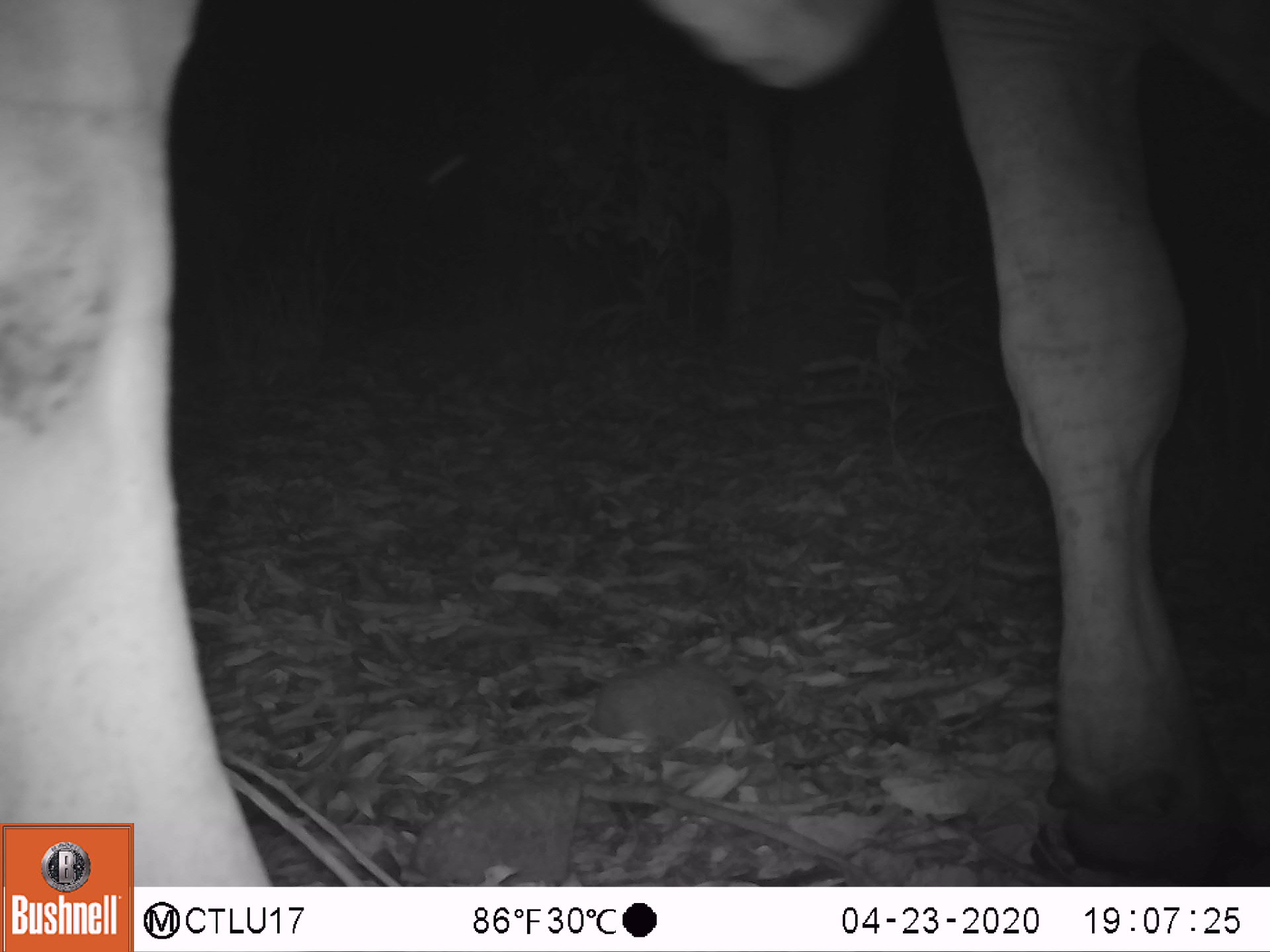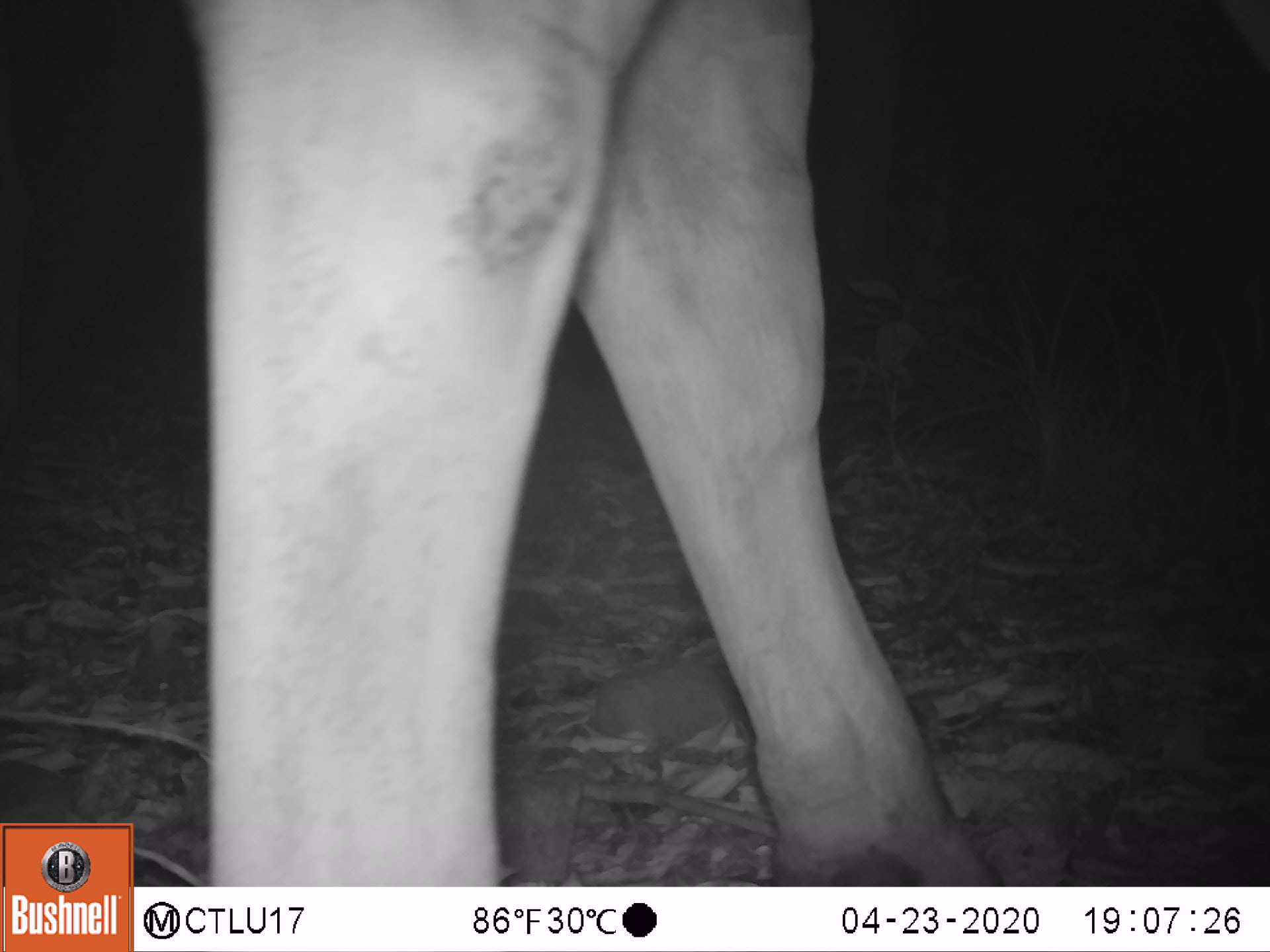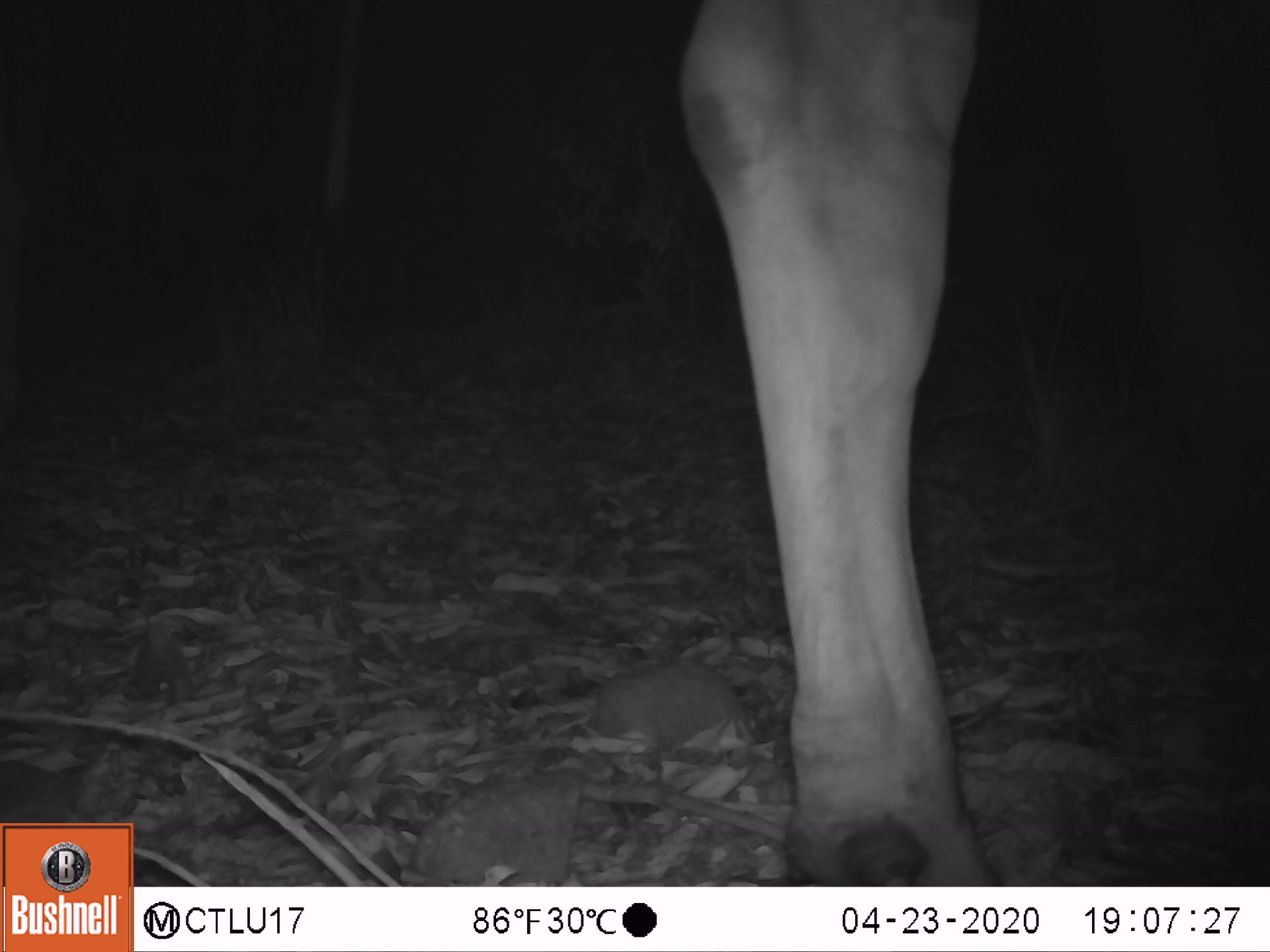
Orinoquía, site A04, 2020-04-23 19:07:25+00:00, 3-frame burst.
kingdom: Animalia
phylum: Chordata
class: Mammalia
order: Artiodactyla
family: Bovidae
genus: Bos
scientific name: Bos taurus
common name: cow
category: cattle